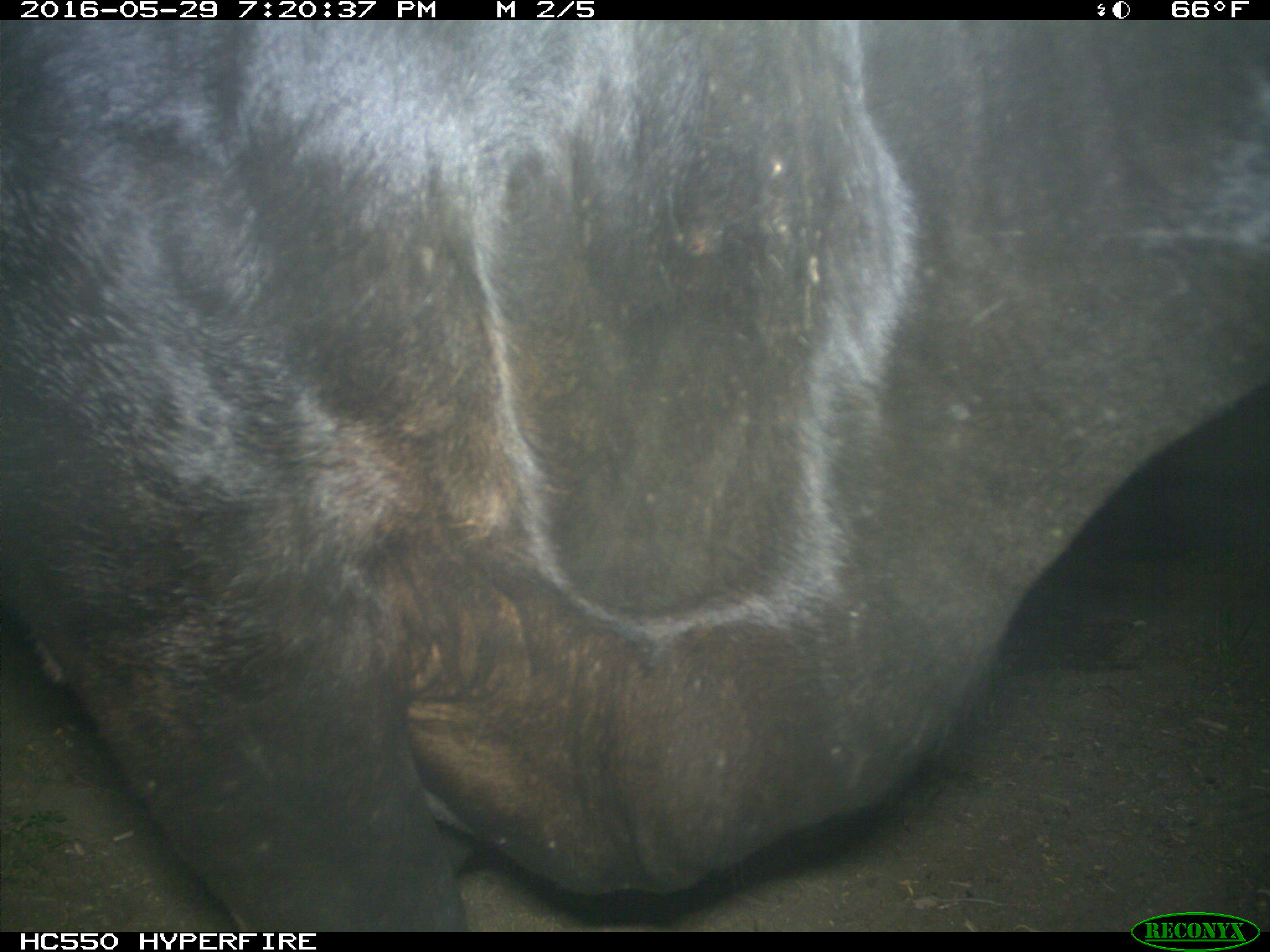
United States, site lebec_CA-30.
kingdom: Animalia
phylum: Chordata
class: Mammalia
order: Artiodactyla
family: Bovidae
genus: Bos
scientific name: Bos taurus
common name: domestic cow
Bos taurus (domestic cow).